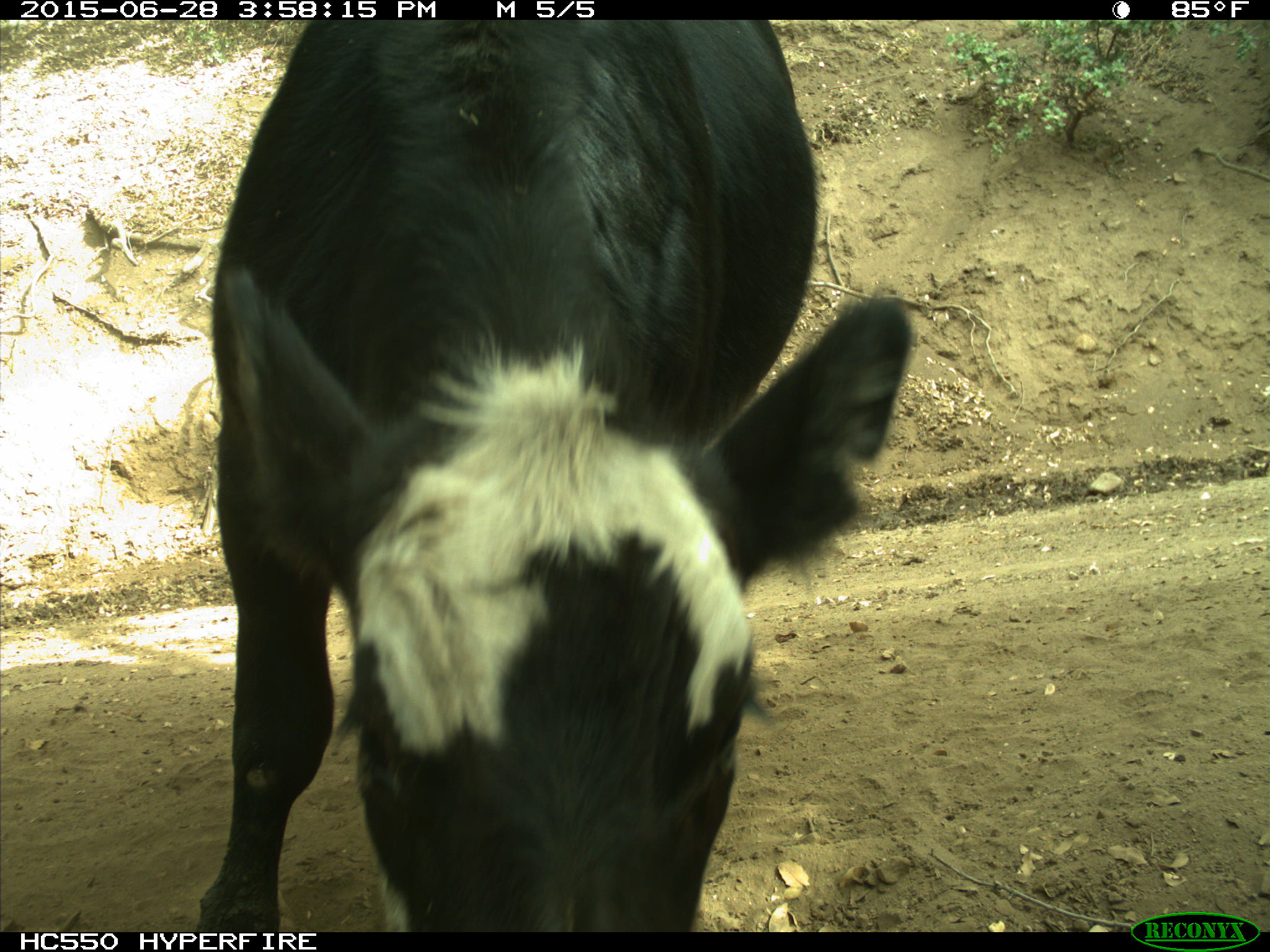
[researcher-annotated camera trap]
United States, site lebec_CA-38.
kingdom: Animalia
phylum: Chordata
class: Mammalia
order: Artiodactyla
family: Bovidae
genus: Bos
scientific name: Bos taurus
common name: domestic cow